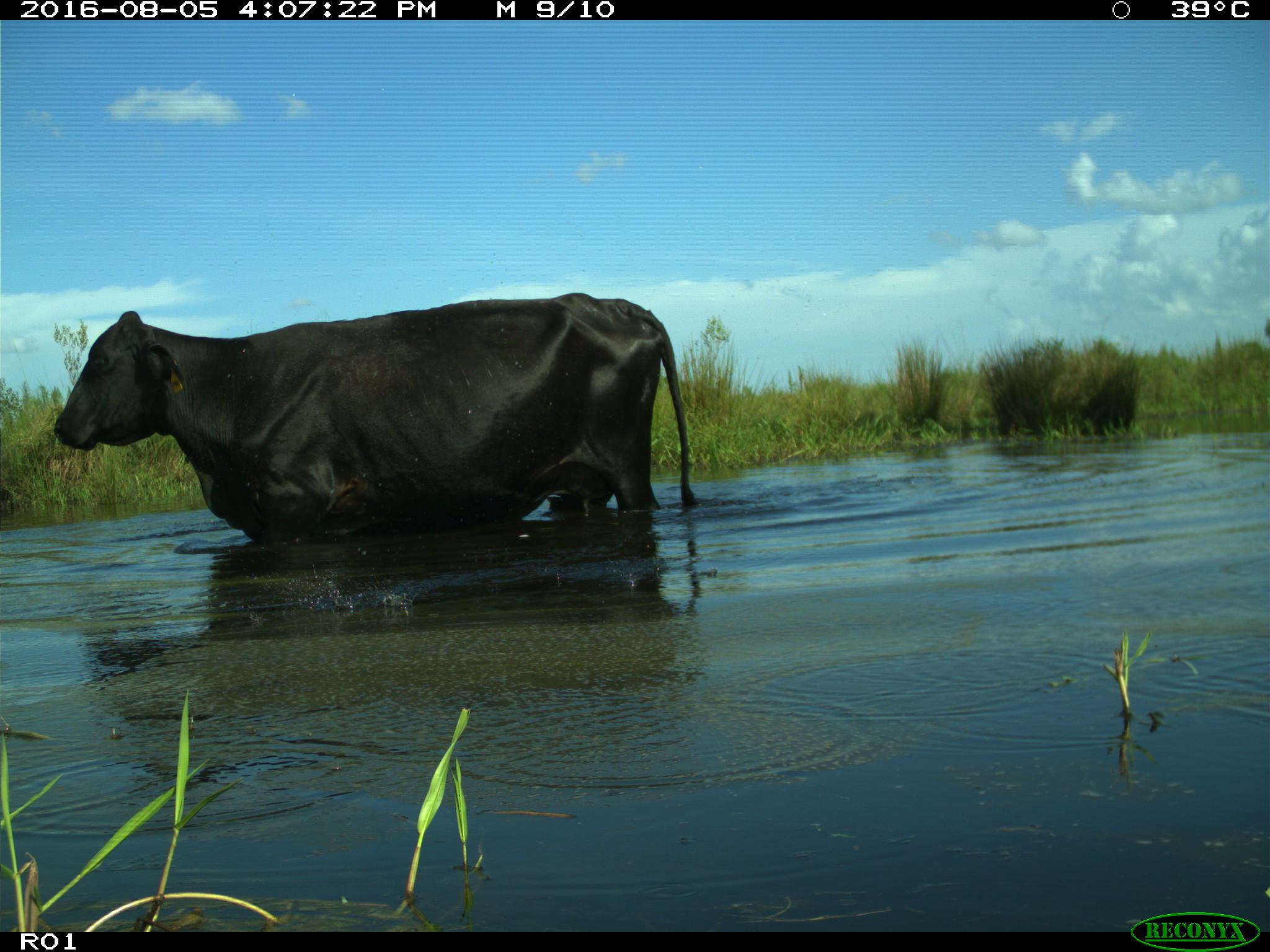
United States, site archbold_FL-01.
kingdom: Animalia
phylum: Chordata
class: Mammalia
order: Artiodactyla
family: Bovidae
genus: Bos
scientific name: Bos taurus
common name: domestic cow